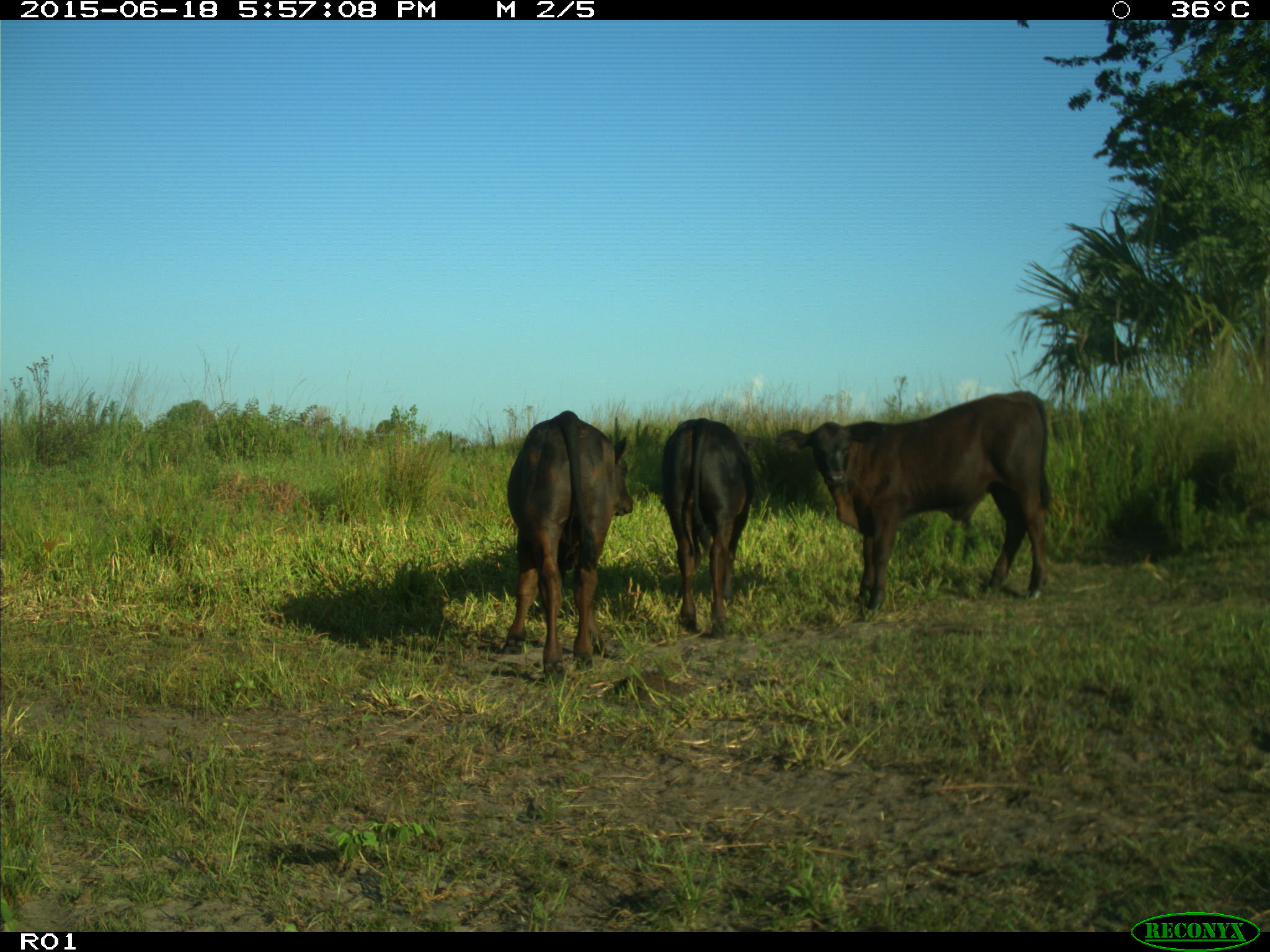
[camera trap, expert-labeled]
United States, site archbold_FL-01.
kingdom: Animalia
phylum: Chordata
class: Mammalia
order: Artiodactyla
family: Bovidae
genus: Bos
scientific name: Bos taurus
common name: domestic cow